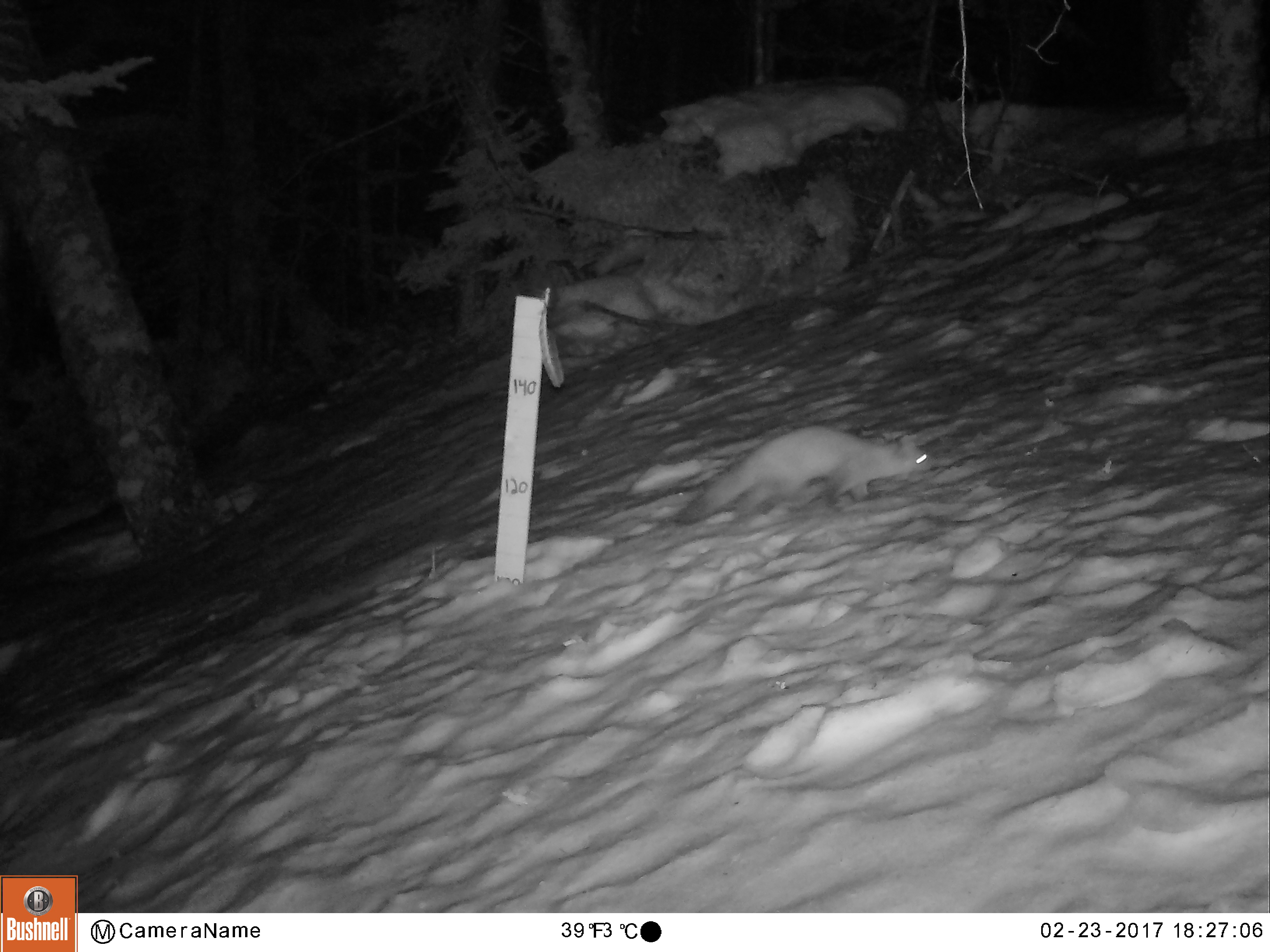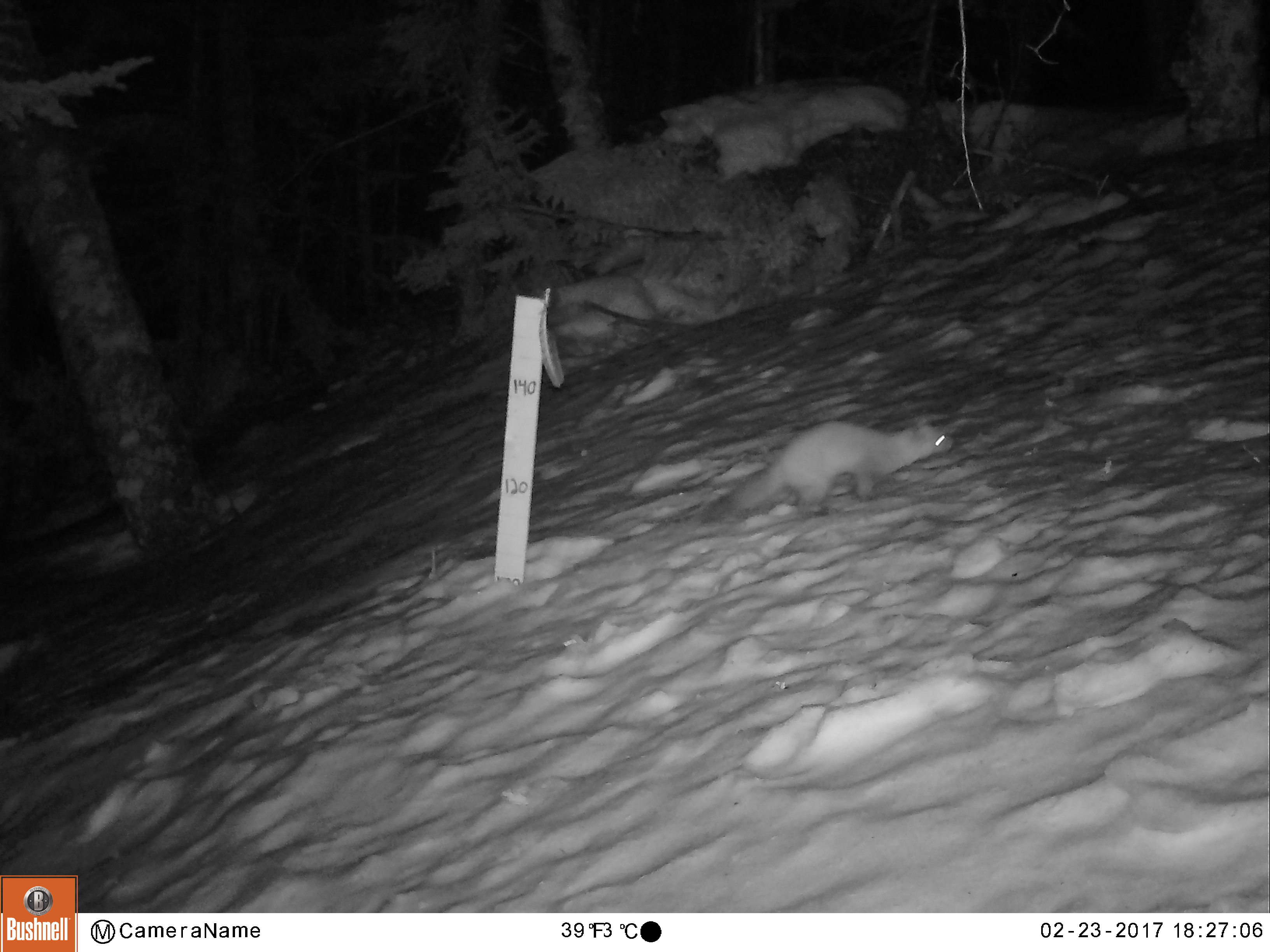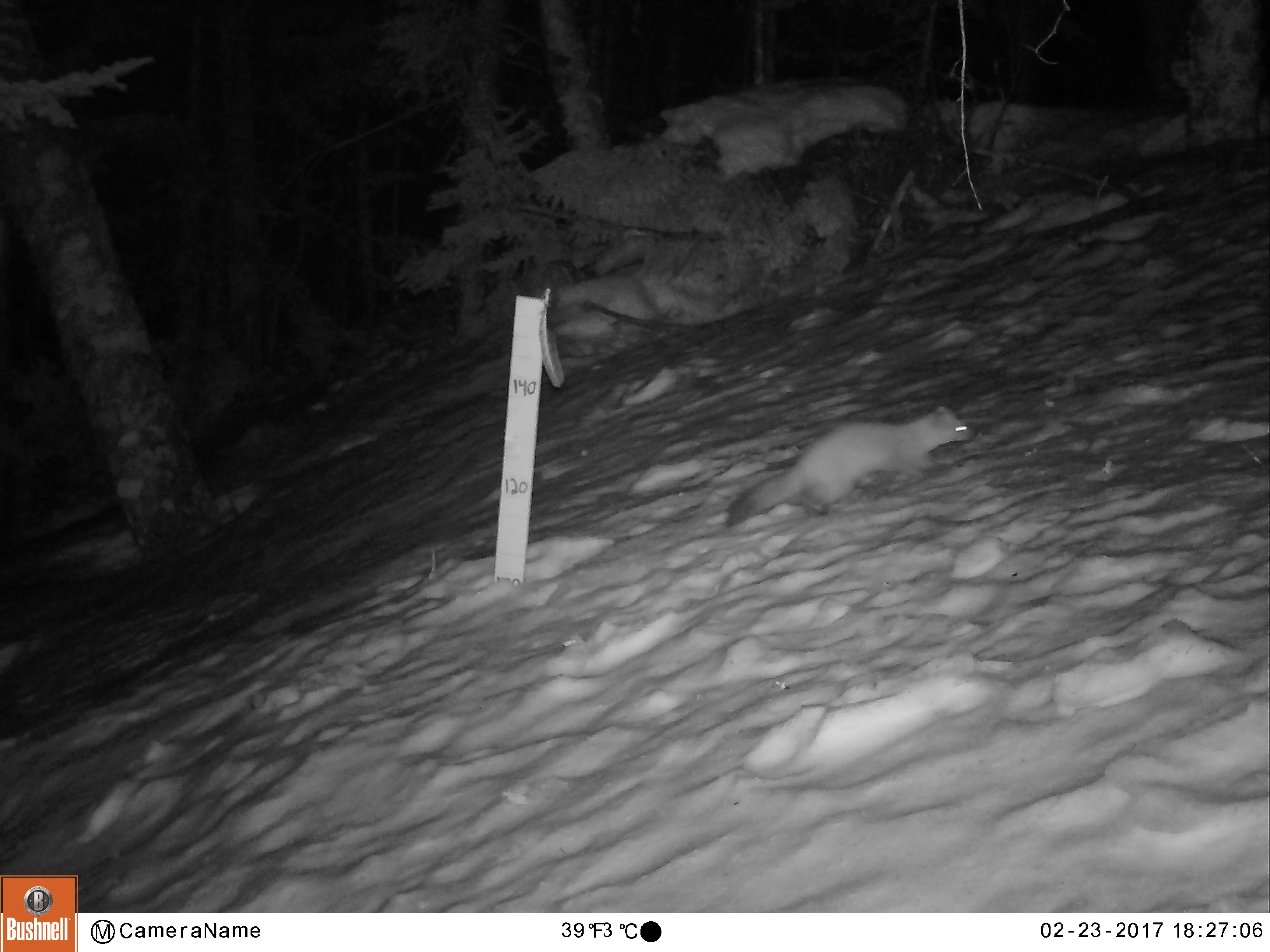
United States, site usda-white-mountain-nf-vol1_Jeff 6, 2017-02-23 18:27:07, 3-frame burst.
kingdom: Animalia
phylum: Chordata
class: Mammalia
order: Carnivora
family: Mustelidae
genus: Martes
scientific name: Martes americana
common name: american marten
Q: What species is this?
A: American marten (Martes americana).